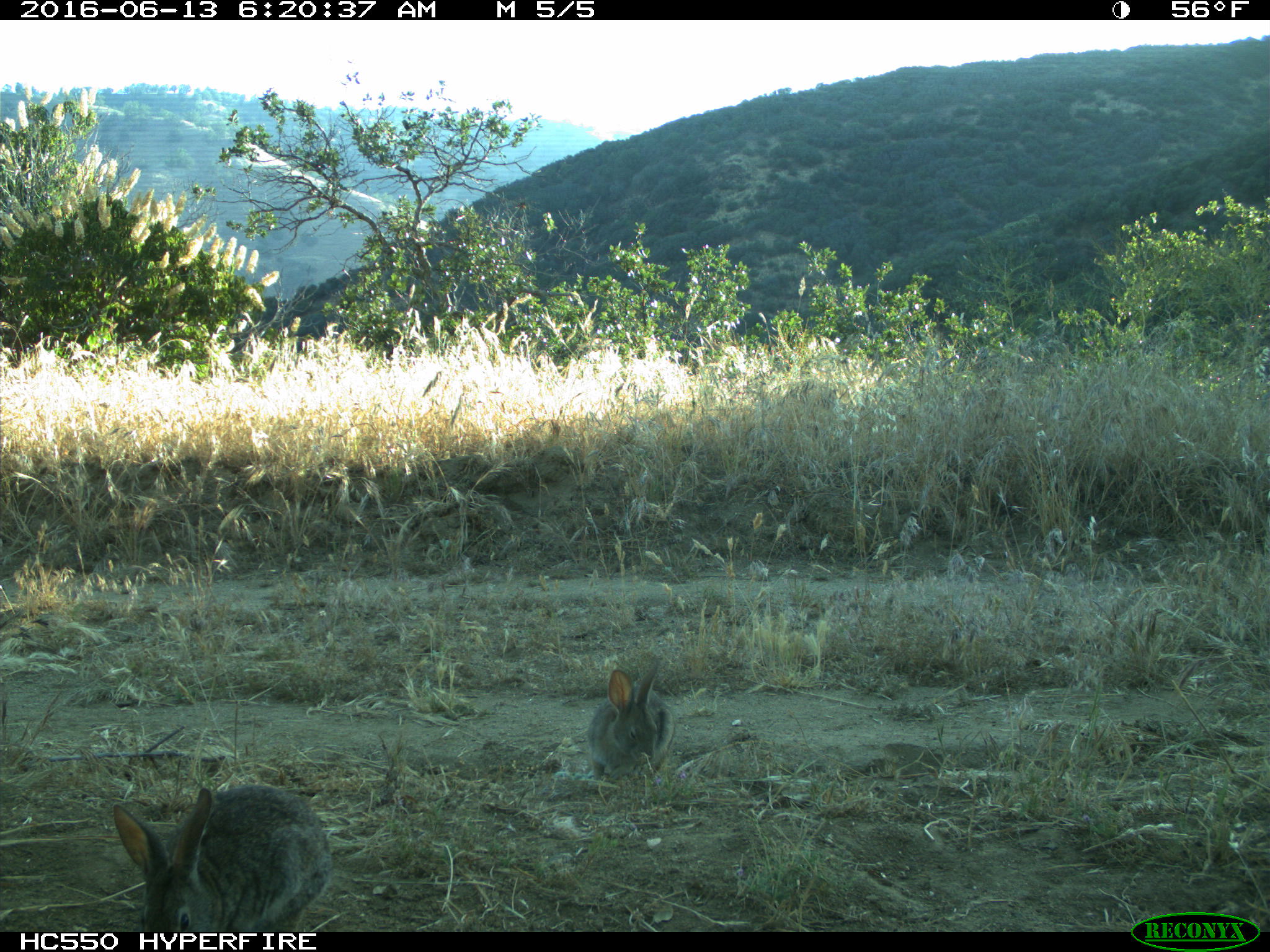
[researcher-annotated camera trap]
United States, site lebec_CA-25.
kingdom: Animalia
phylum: Chordata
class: Mammalia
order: Lagomorpha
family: Leporidae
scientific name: Leporidae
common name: rabbits and hares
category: unidentified rabbit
Unidentified rabbit (rabbits and hares) (Leporidae).